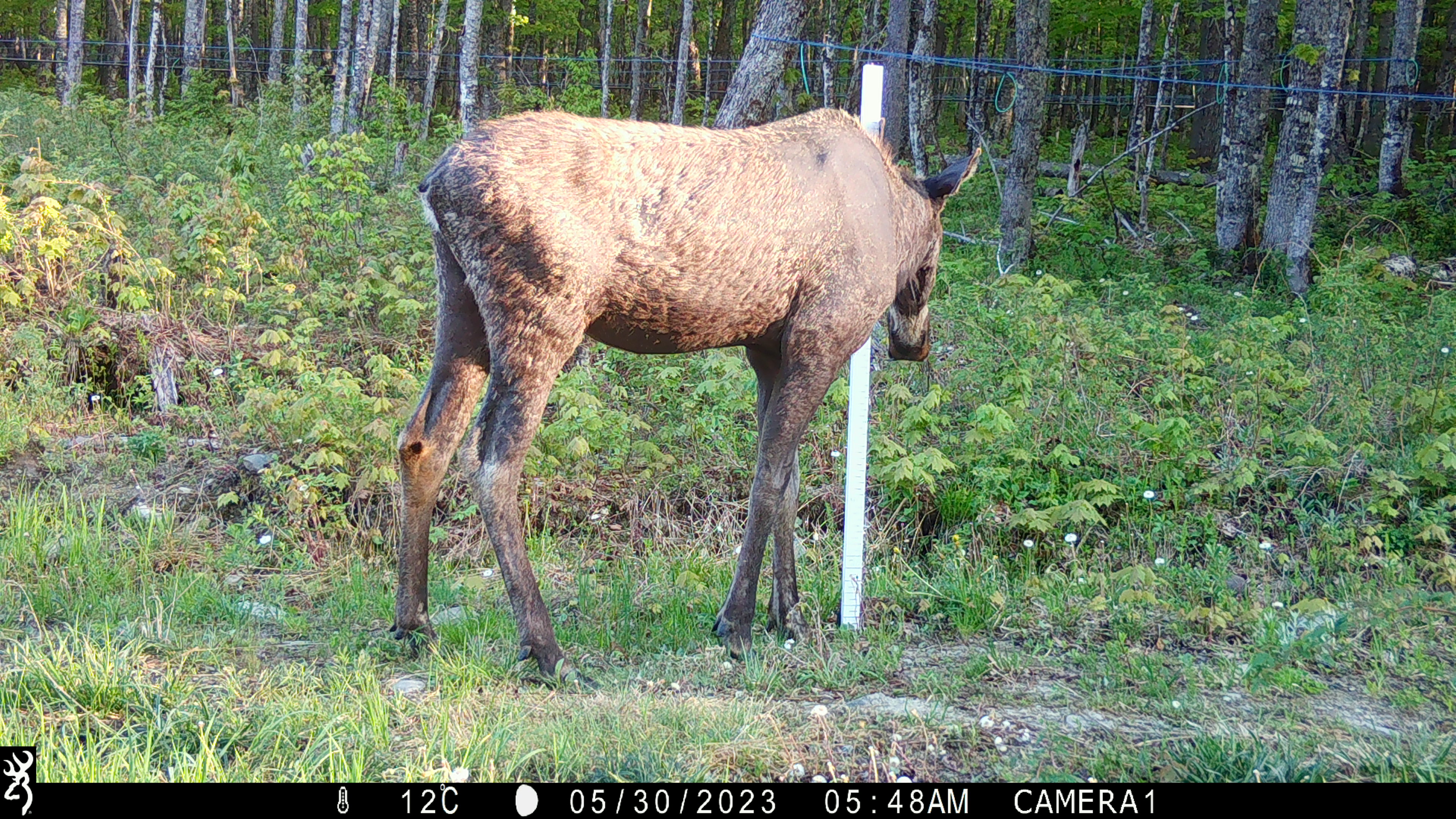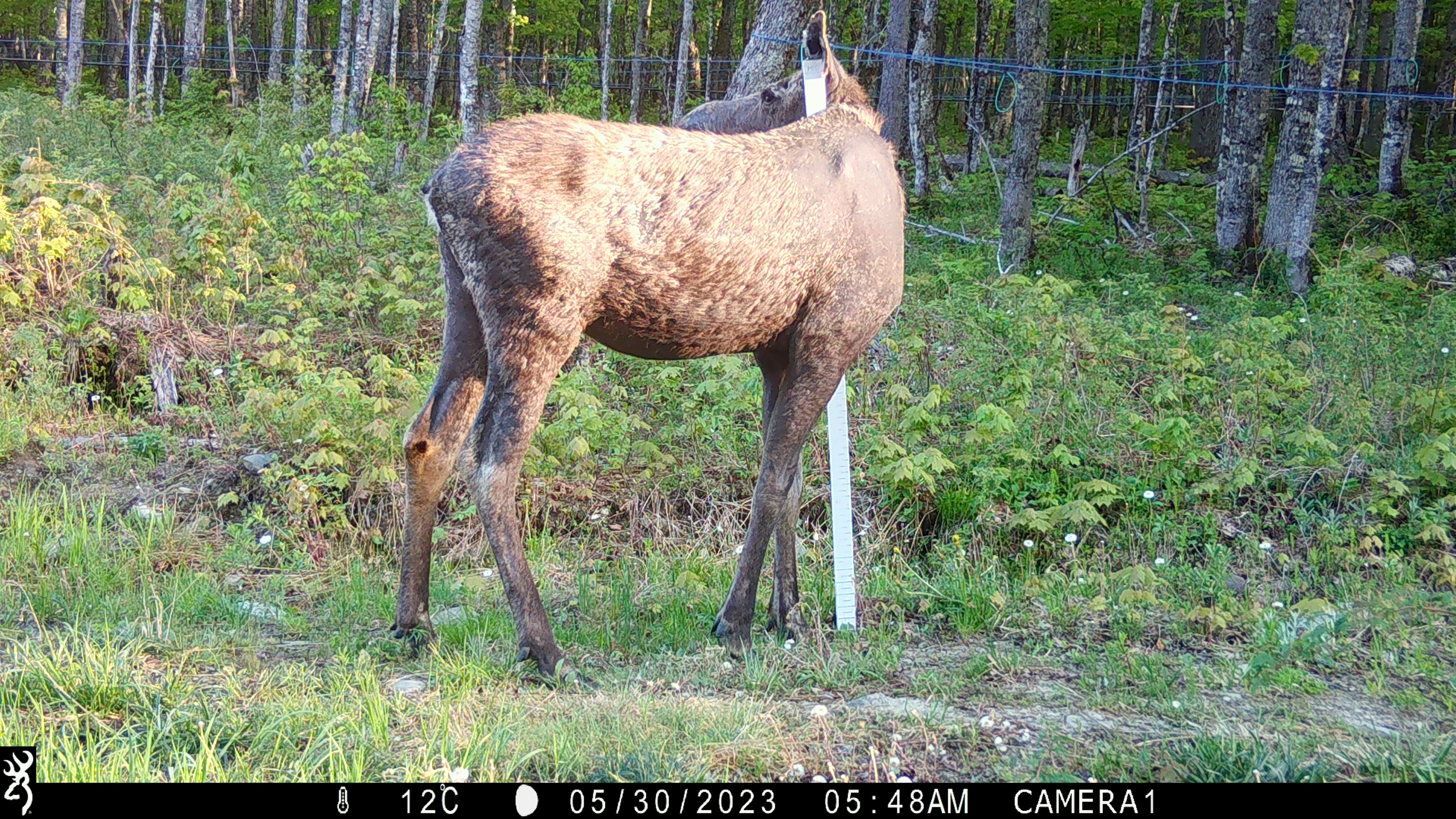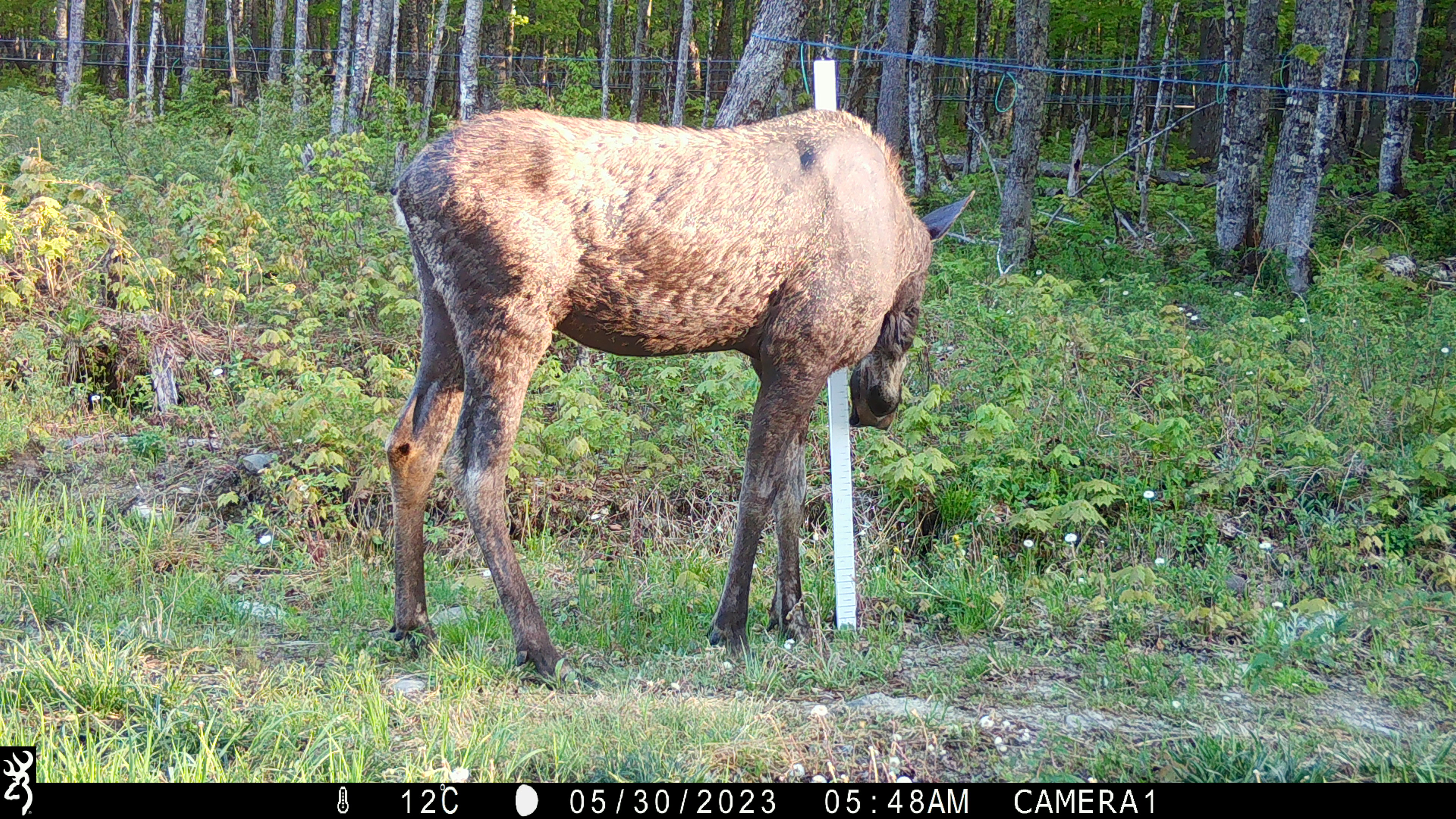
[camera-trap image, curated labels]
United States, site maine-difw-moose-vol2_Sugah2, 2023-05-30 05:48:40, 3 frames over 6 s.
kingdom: Animalia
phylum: Chordata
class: Mammalia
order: Artiodactyla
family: Cervidae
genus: Alces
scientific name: Alces alces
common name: moose